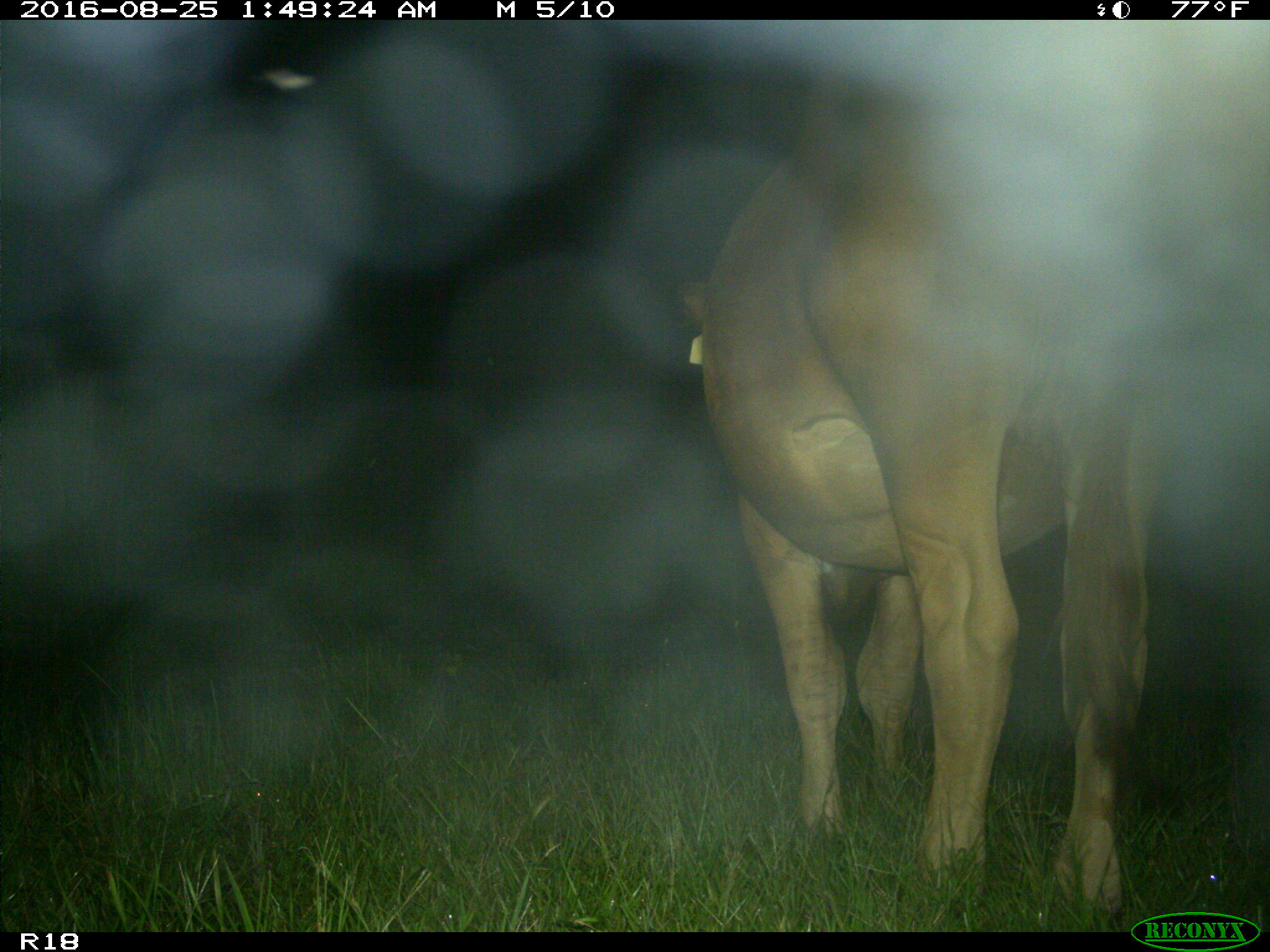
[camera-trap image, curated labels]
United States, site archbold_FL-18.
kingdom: Animalia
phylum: Chordata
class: Mammalia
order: Artiodactyla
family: Bovidae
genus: Bos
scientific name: Bos taurus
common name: domestic cow